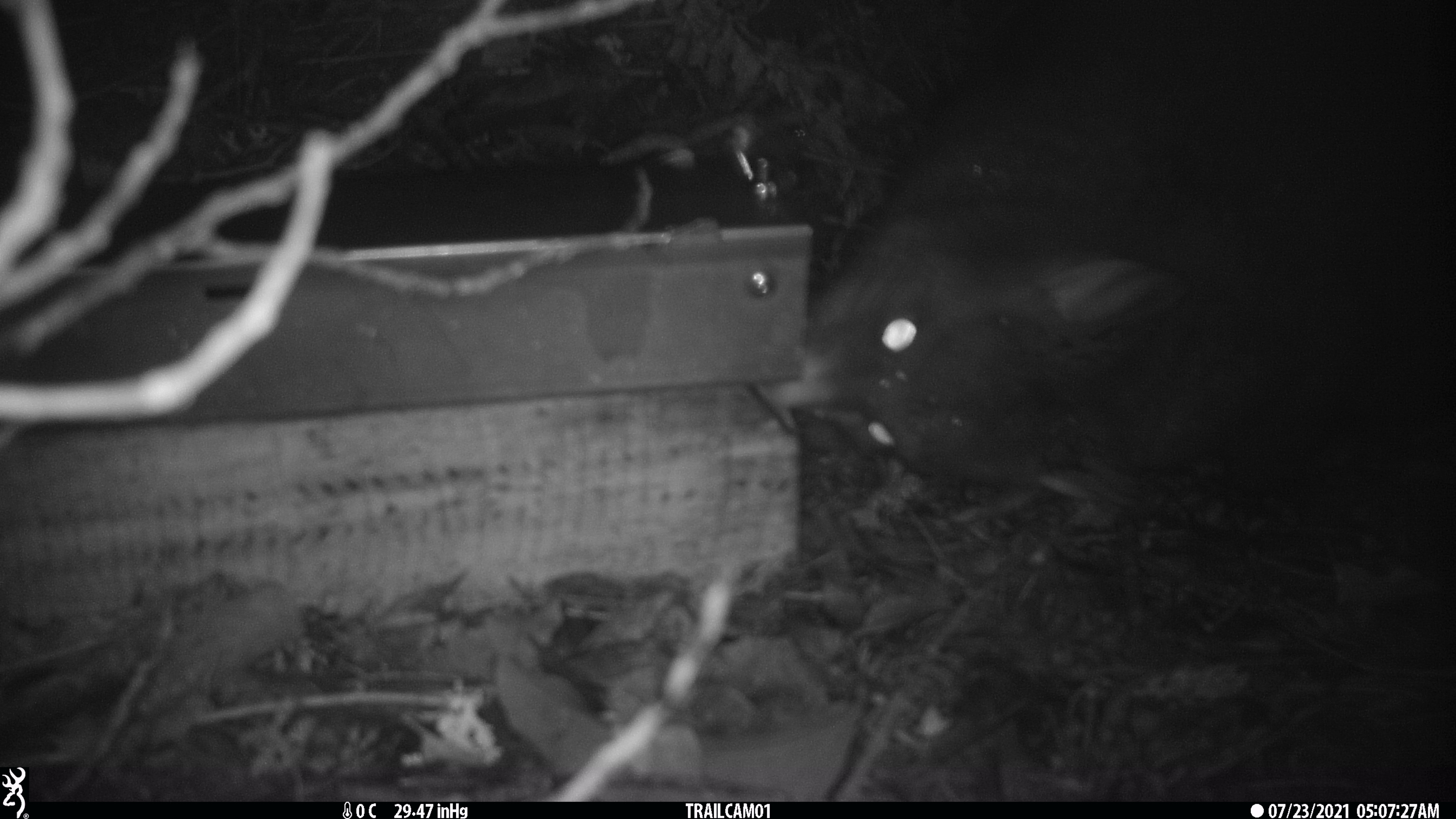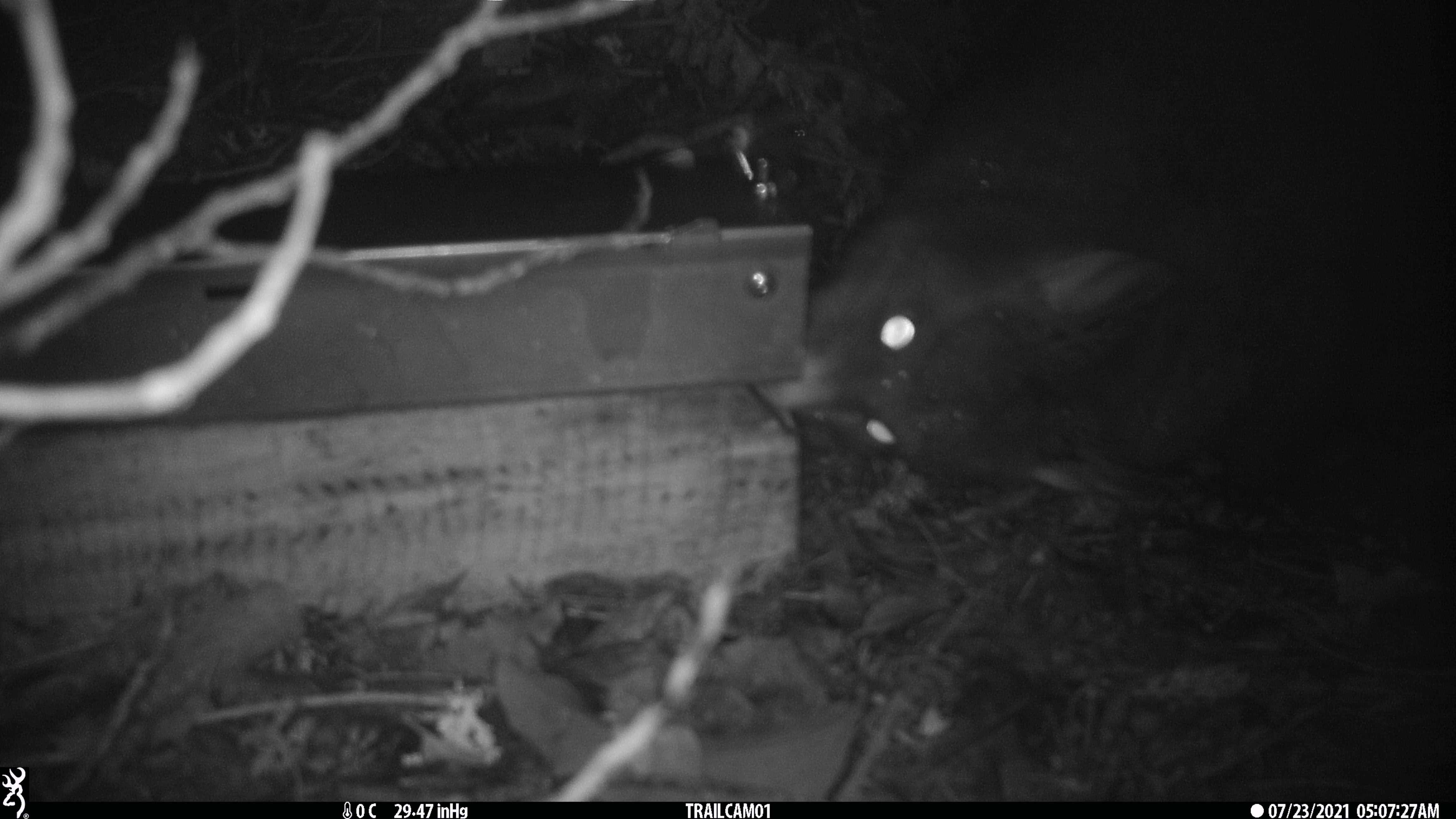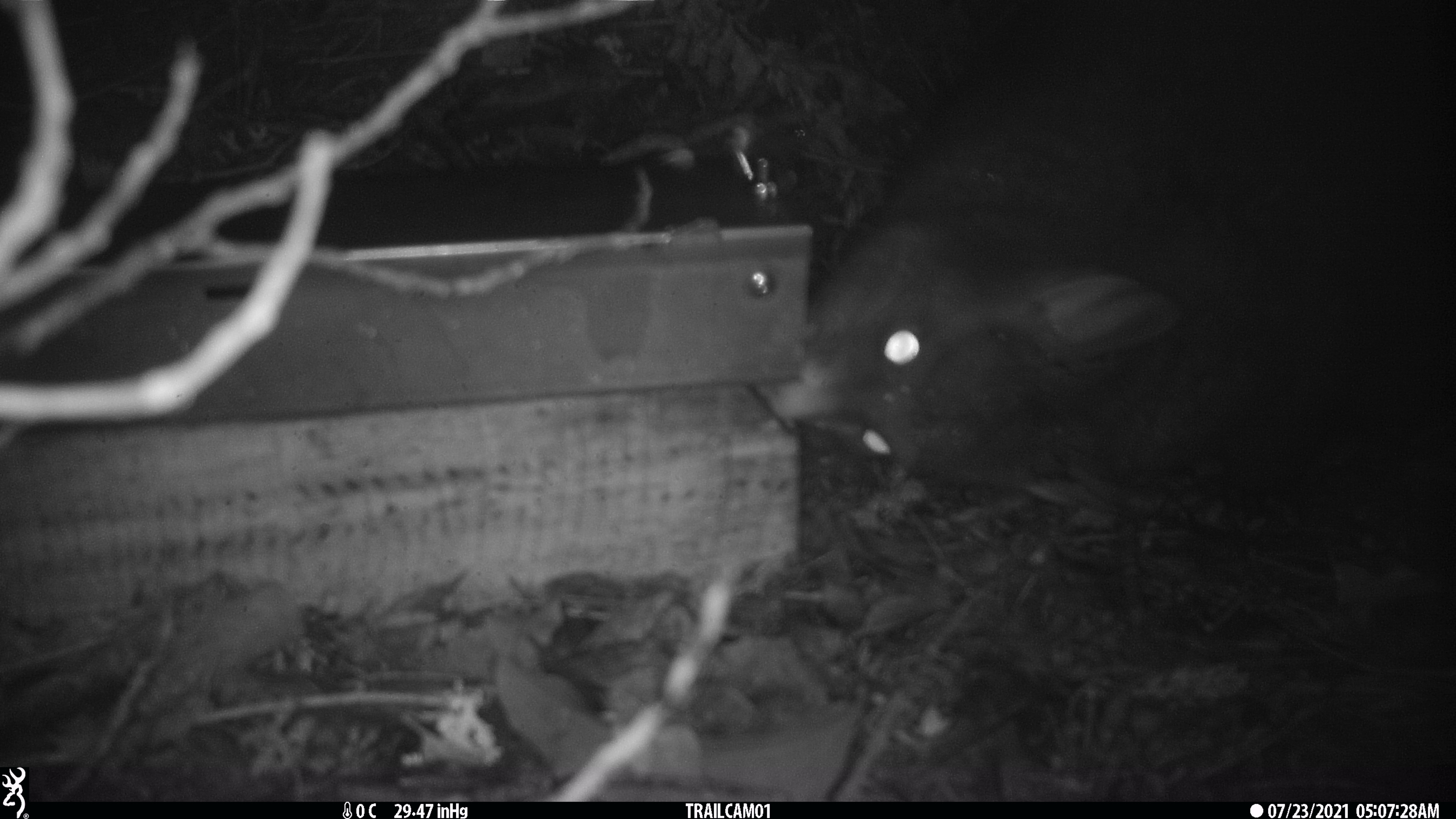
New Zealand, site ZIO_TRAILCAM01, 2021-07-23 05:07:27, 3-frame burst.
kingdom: Animalia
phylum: Chordata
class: Mammalia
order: Diprotodontia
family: Phalangeridae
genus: Trichosurus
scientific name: Trichosurus vulpecula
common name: common brushtail possum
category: possum